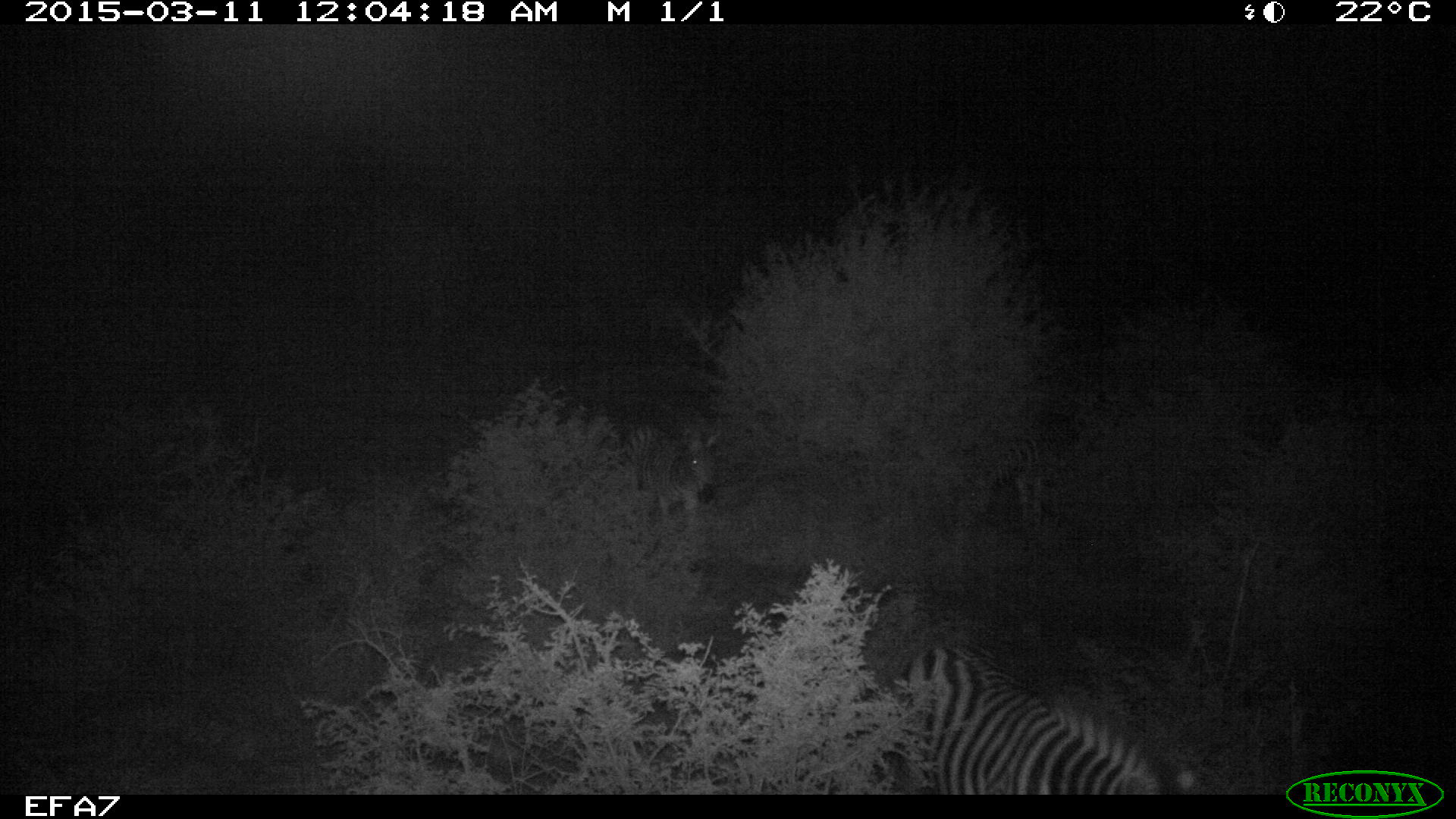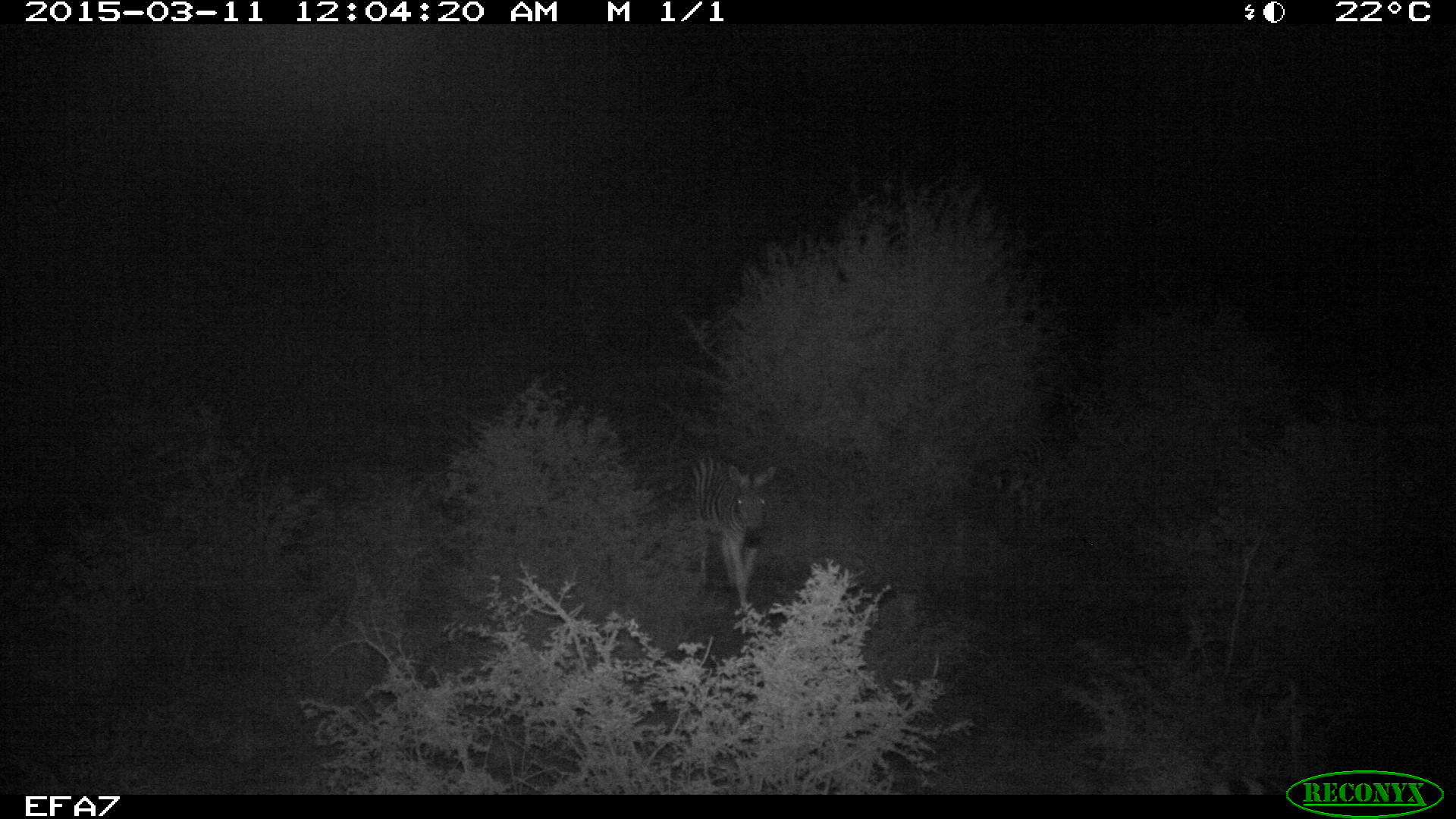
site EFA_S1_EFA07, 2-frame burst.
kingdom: Animalia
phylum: Chordata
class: Mammalia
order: Perissodactyla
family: Equidae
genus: Equus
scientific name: Equus quagga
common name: plains zebra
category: zebraplains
Zebraplains (plains zebra) (Equus quagga), count 2. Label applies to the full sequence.